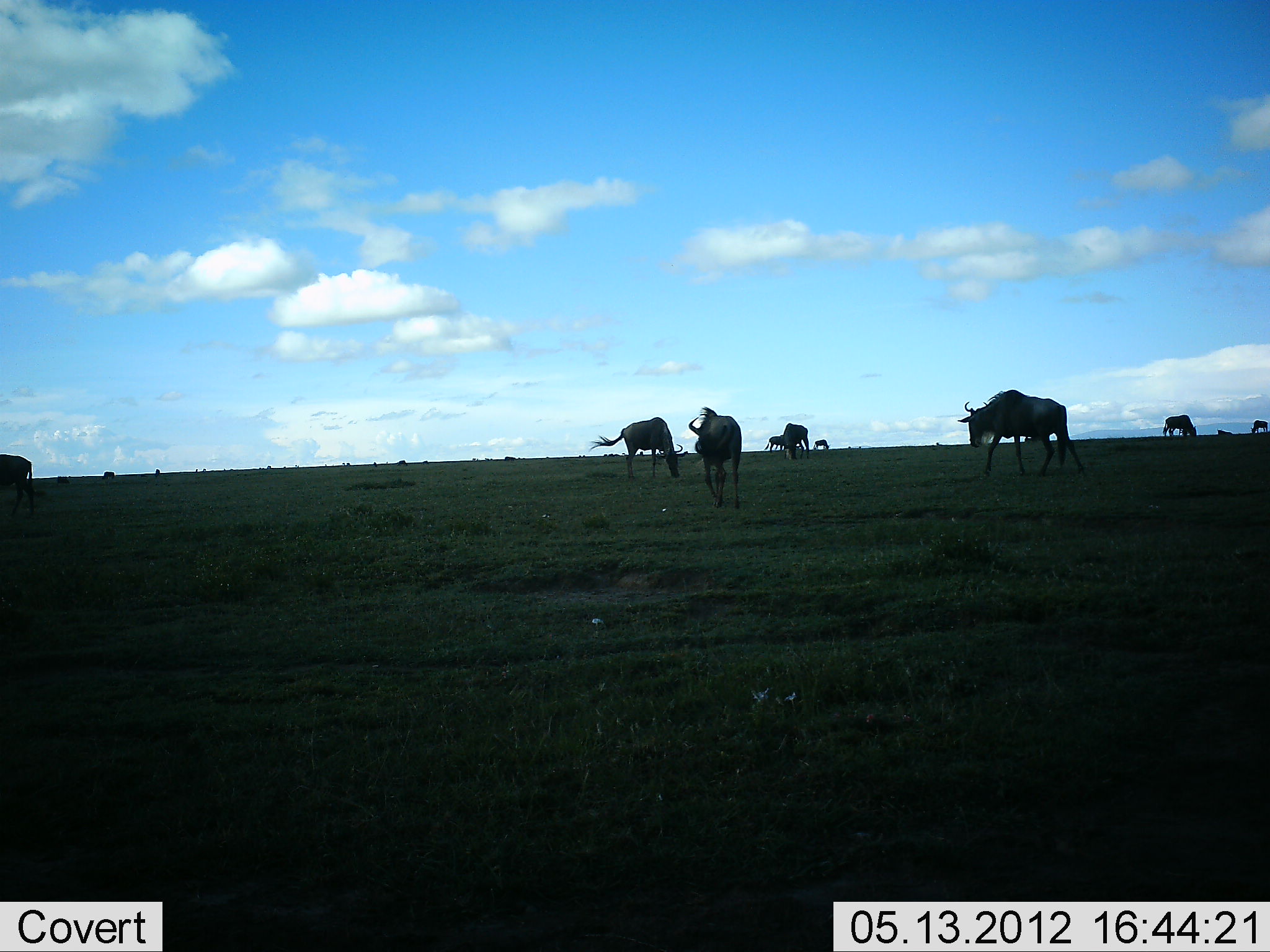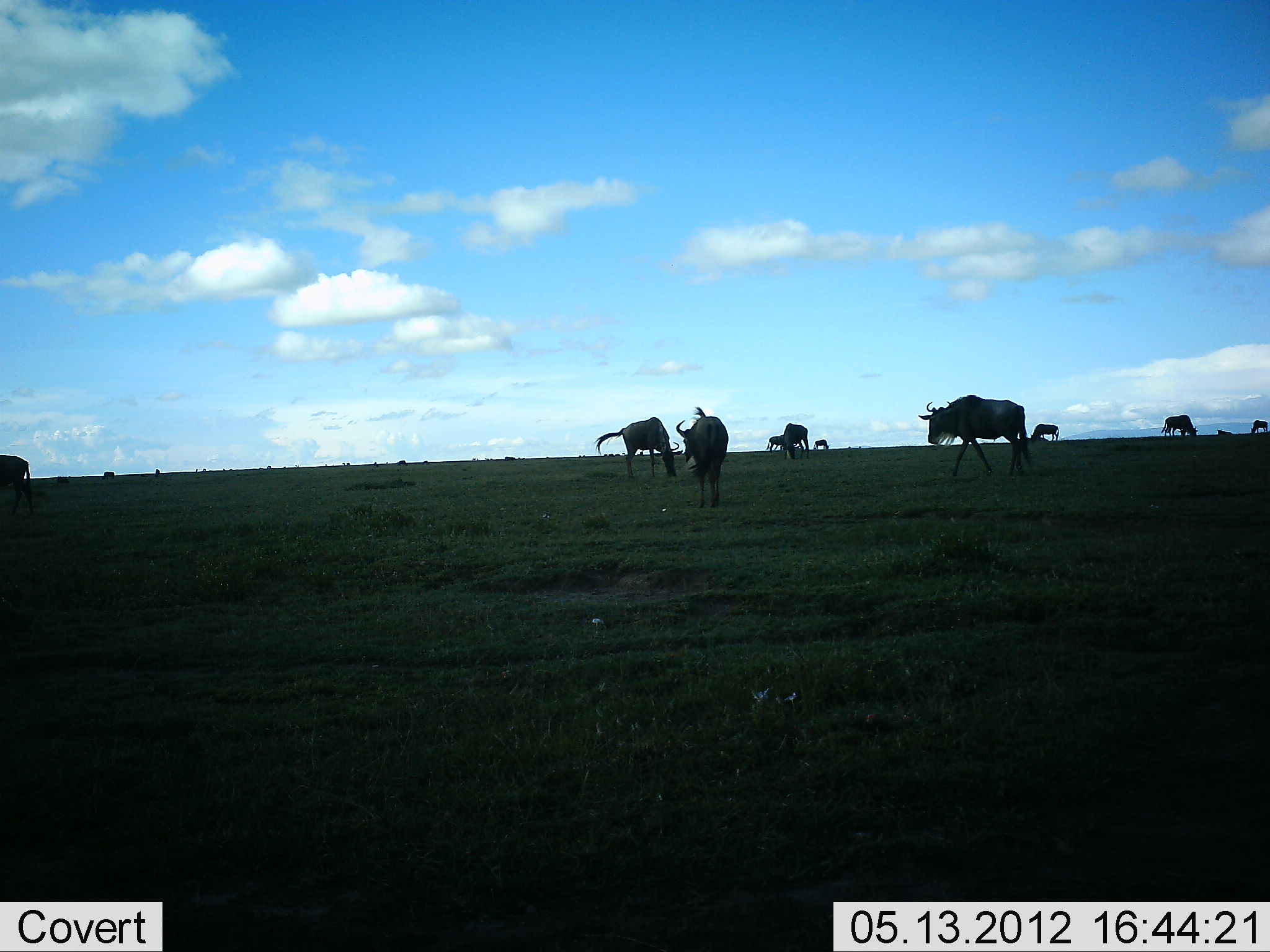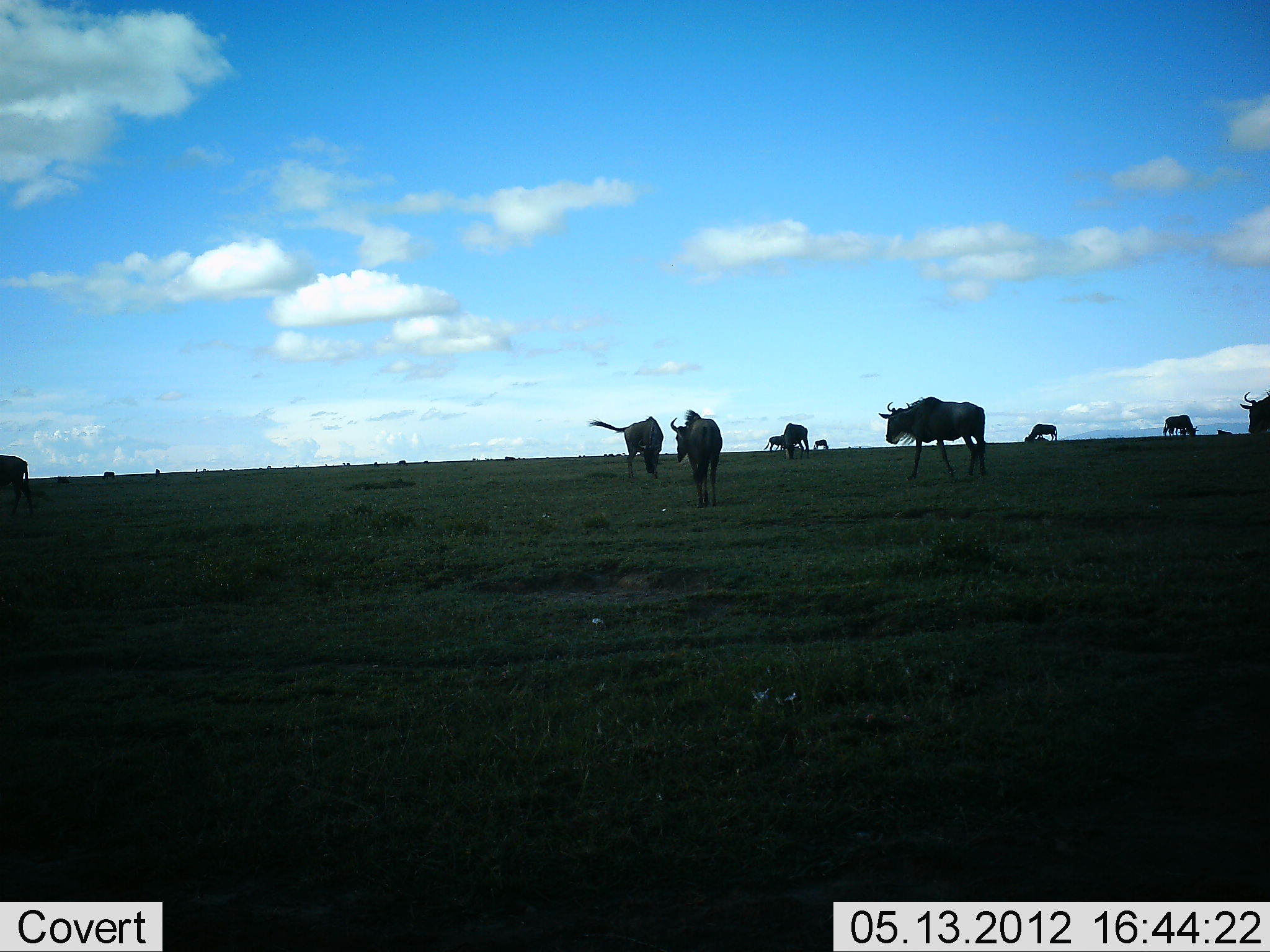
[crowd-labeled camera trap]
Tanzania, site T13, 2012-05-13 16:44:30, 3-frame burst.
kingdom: Animalia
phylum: Chordata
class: Mammalia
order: Artiodactyla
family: Bovidae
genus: Connochaetes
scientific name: Connochaetes taurinus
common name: blue wildebeest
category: wildebeest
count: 11-50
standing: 70%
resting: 0%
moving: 80%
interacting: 0%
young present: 0%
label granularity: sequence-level